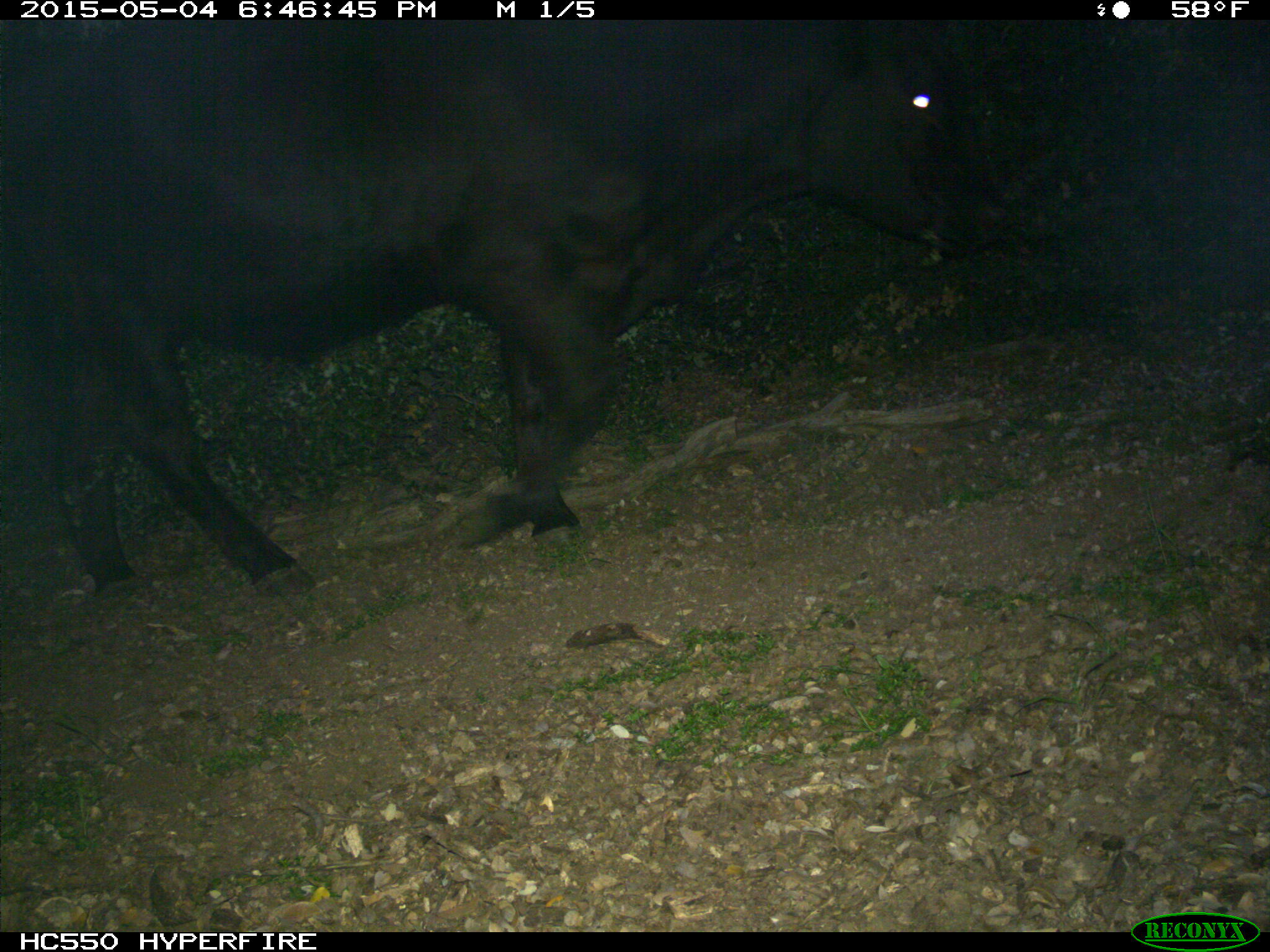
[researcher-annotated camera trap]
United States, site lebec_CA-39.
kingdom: Animalia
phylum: Chordata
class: Mammalia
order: Artiodactyla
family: Bovidae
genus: Bos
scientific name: Bos taurus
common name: domestic cow